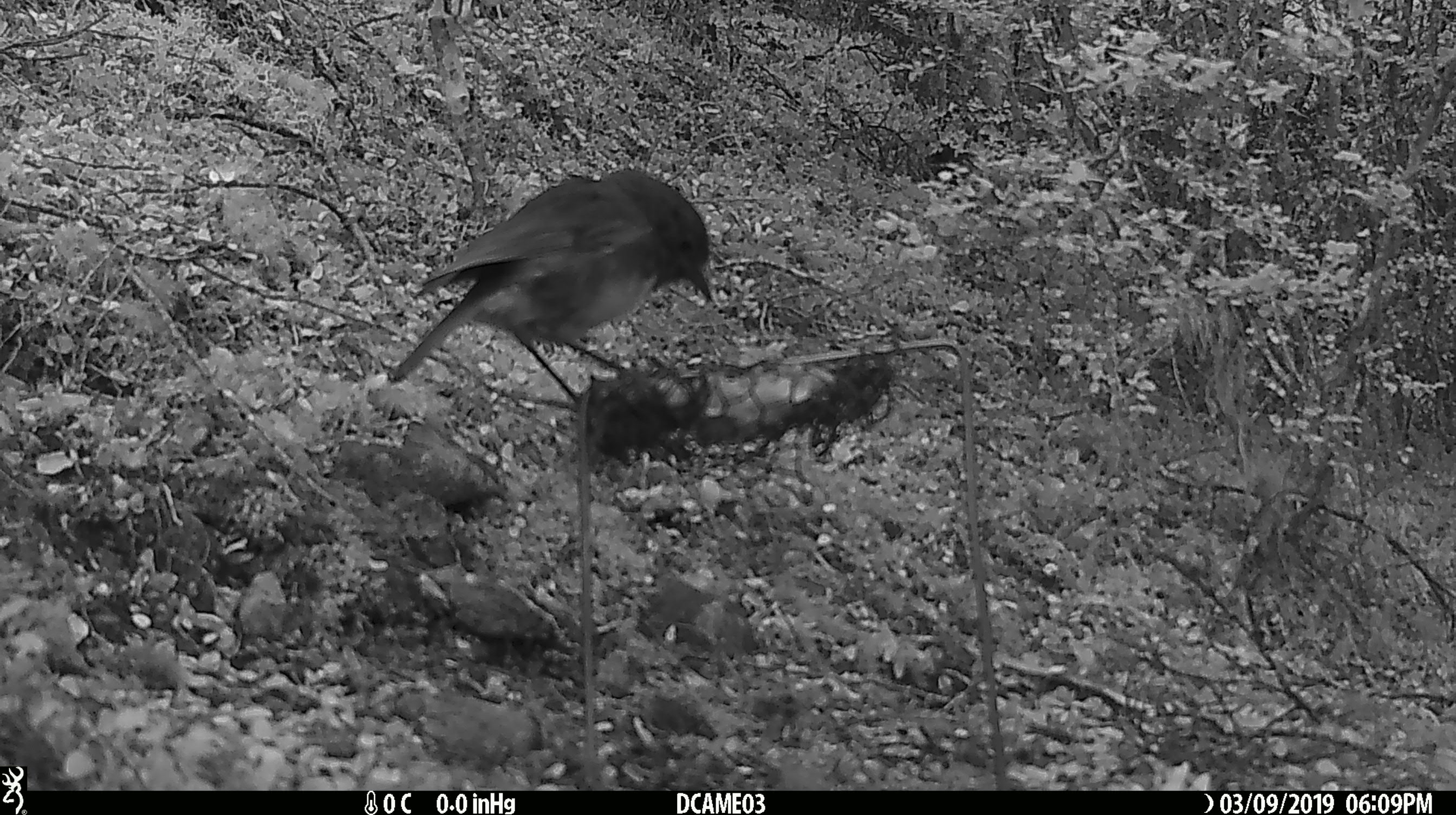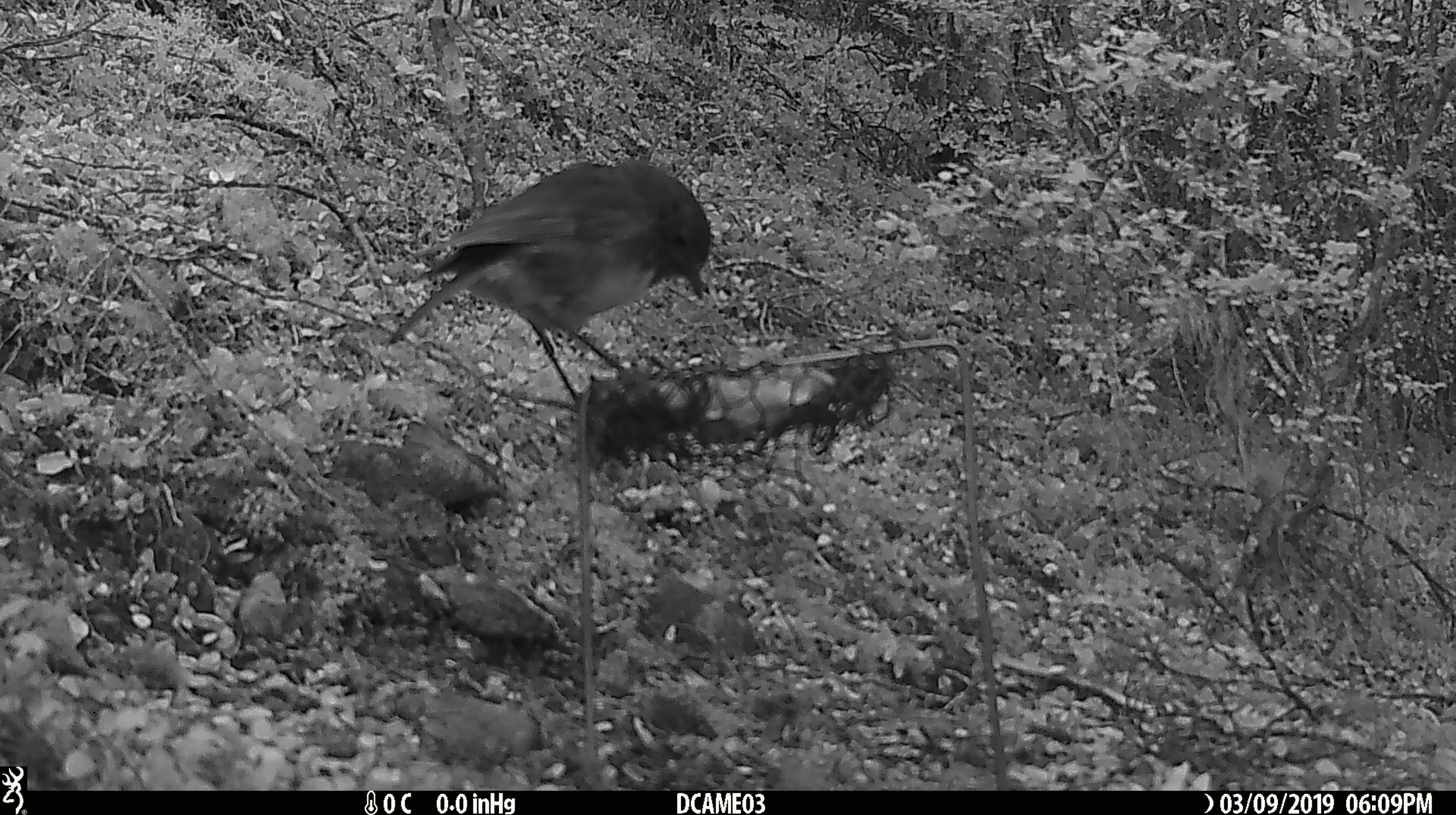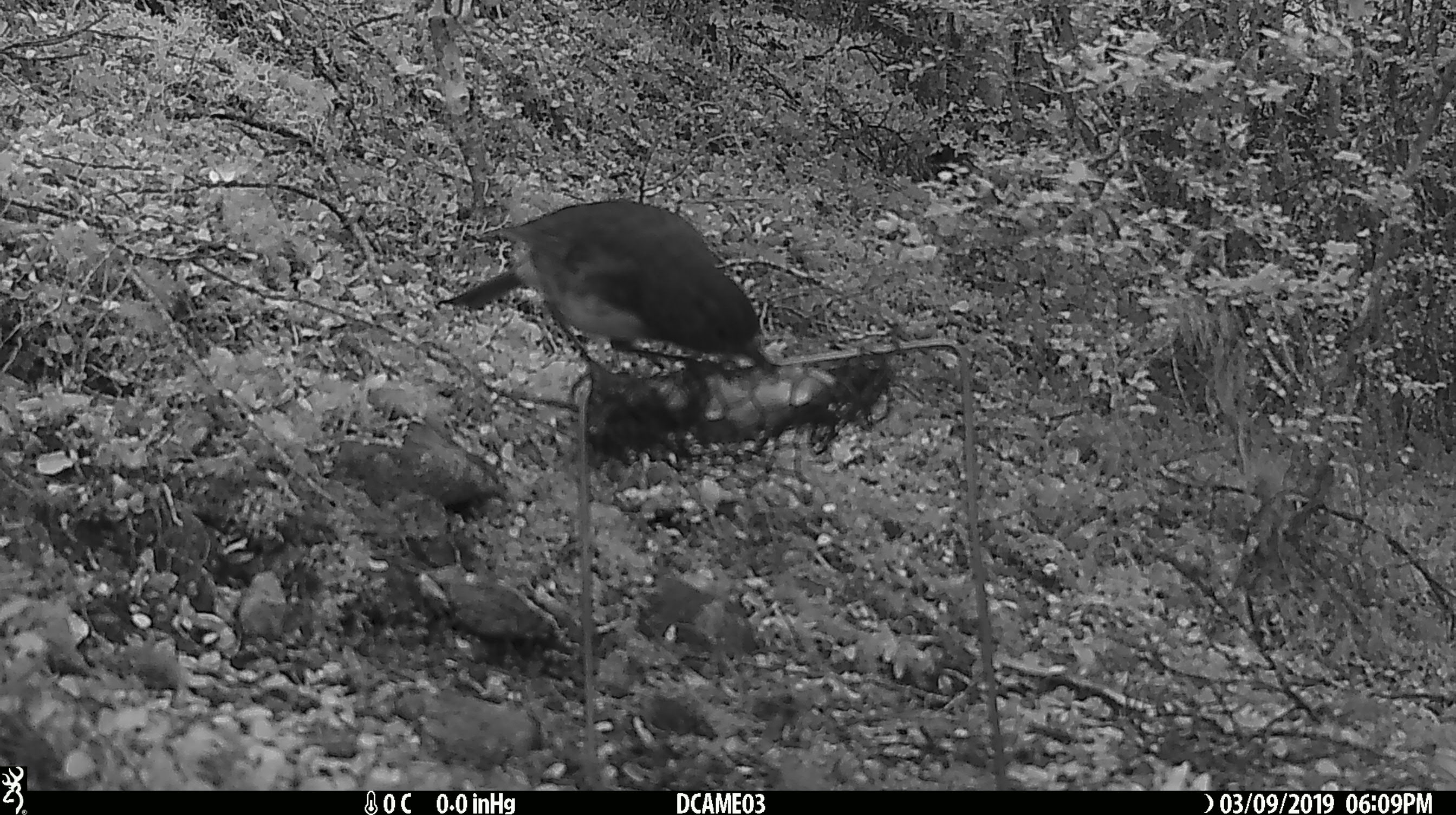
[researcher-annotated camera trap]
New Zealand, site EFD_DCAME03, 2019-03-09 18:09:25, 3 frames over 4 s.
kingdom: Animalia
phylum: Chordata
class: Aves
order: Passeriformes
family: Petroicidae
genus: Petroica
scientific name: Petroica australis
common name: new zealand robin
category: robin